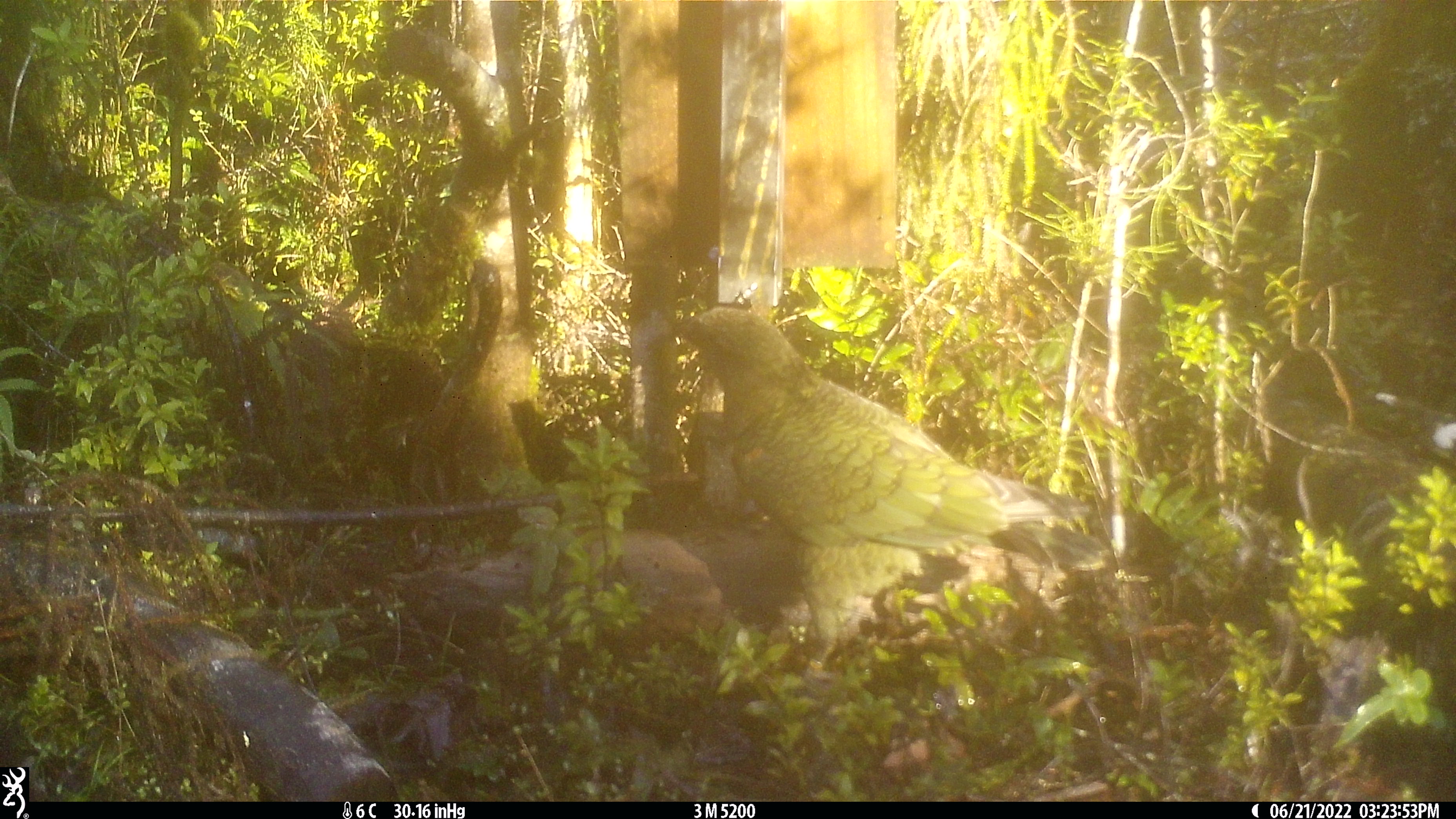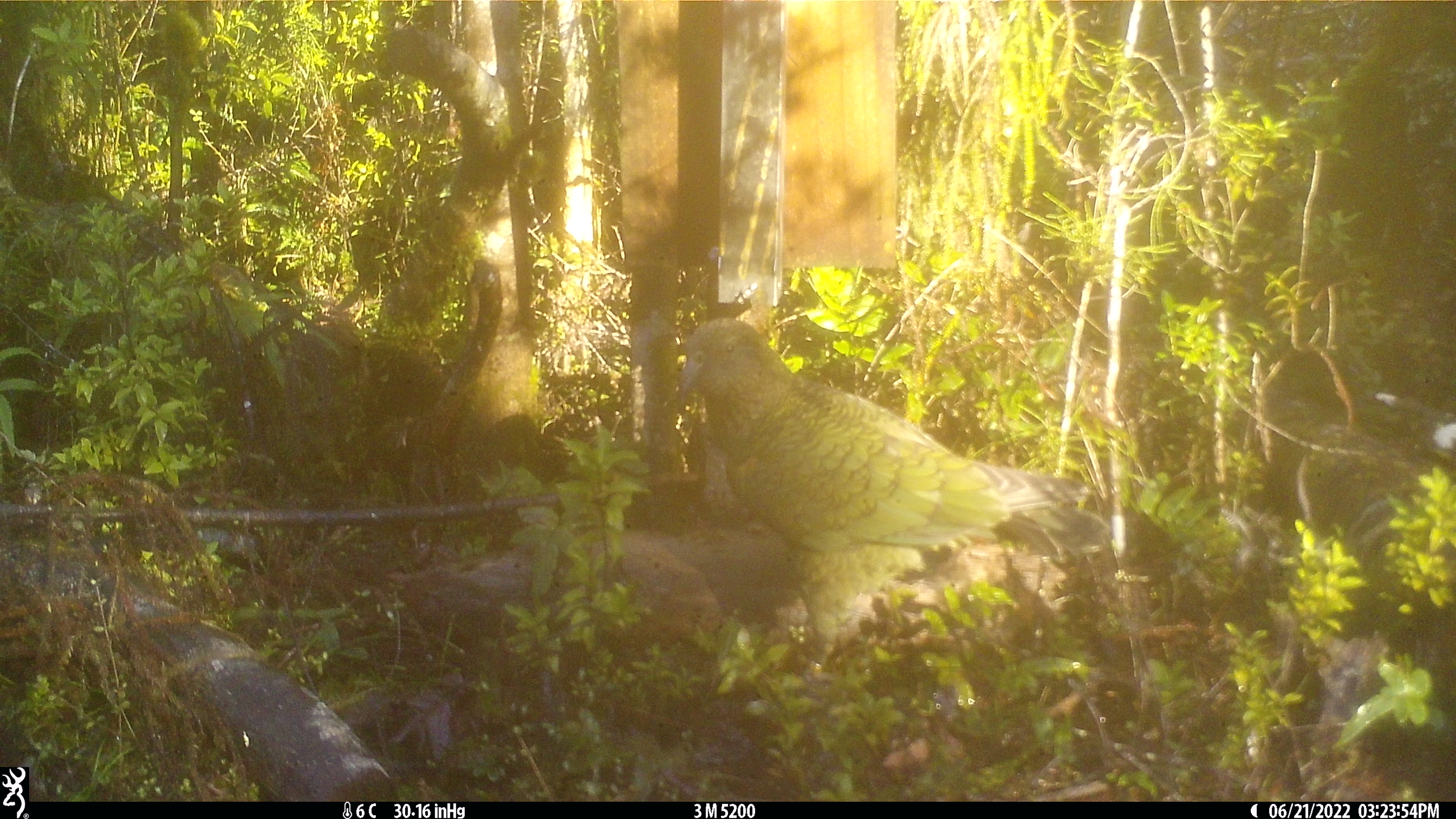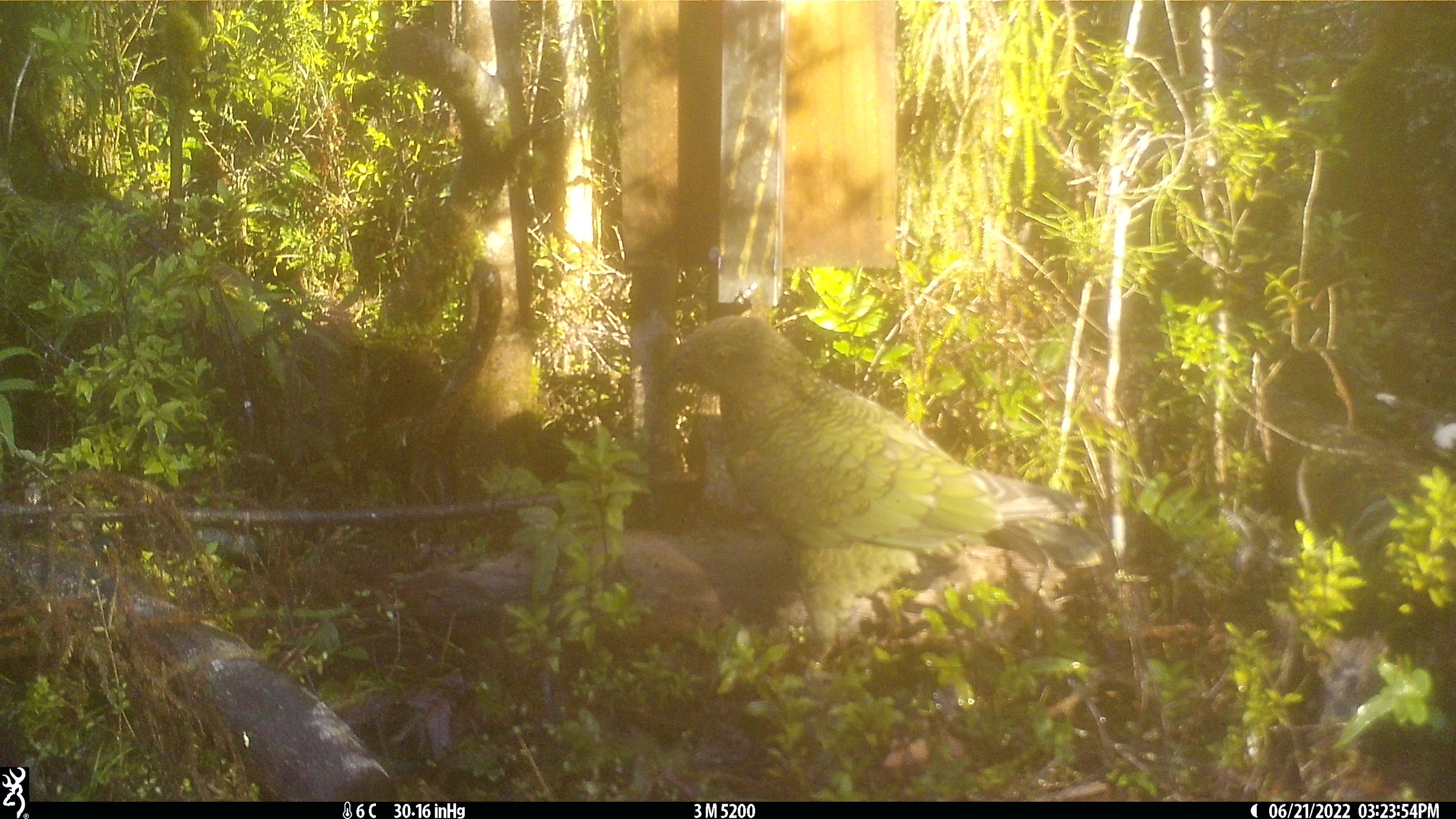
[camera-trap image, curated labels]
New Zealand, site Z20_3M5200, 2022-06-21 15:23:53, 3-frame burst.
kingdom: Animalia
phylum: Chordata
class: Aves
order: Psittaciformes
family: Strigopidae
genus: Nestor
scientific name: Nestor notabilis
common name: kea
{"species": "kea (Nestor notabilis)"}